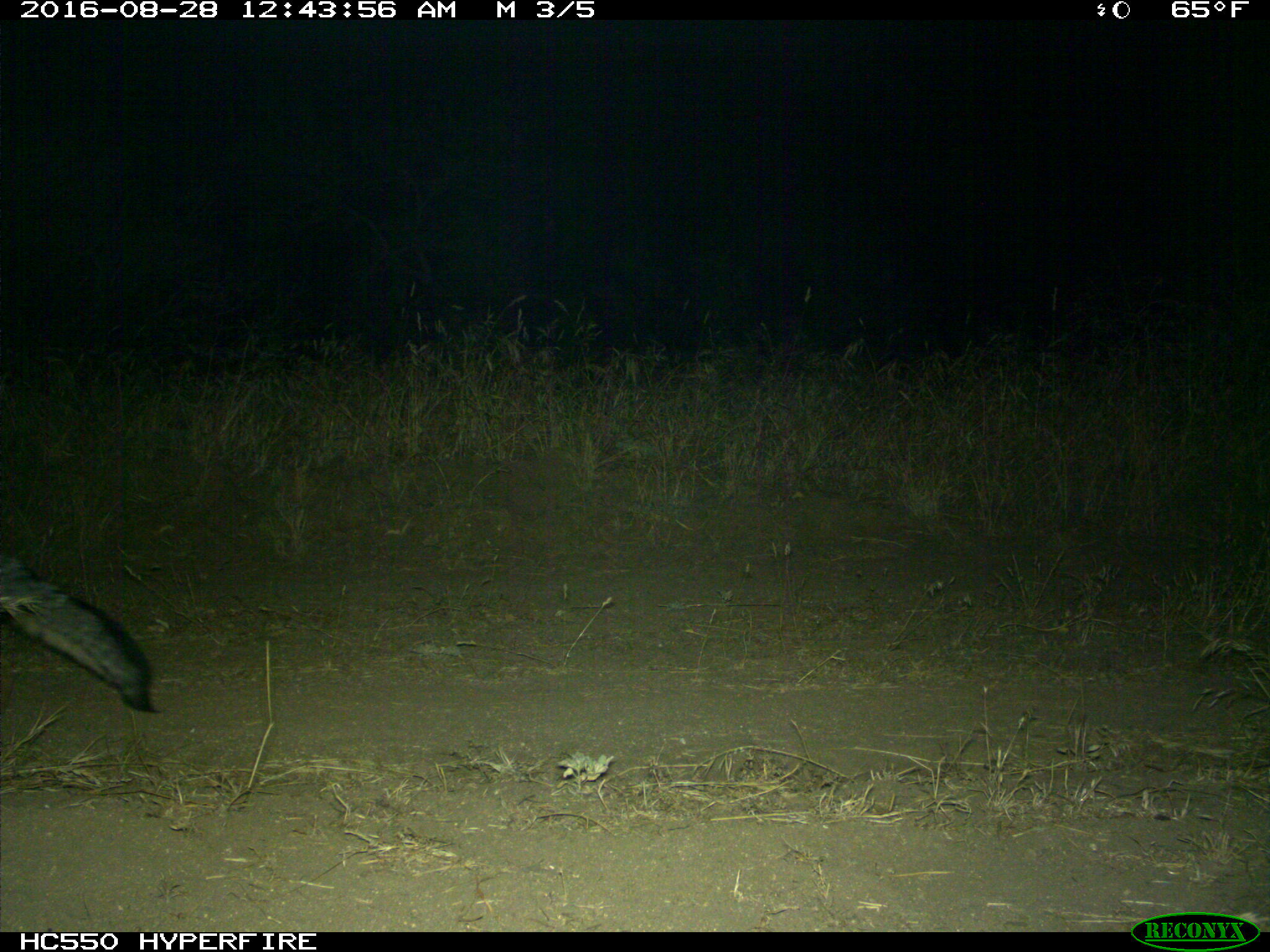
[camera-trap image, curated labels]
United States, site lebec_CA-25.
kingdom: Animalia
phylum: Chordata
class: Mammalia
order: Carnivora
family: Canidae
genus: Urocyon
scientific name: Urocyon cinereoargenteus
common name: gray fox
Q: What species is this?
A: Urocyon cinereoargenteus (gray fox).